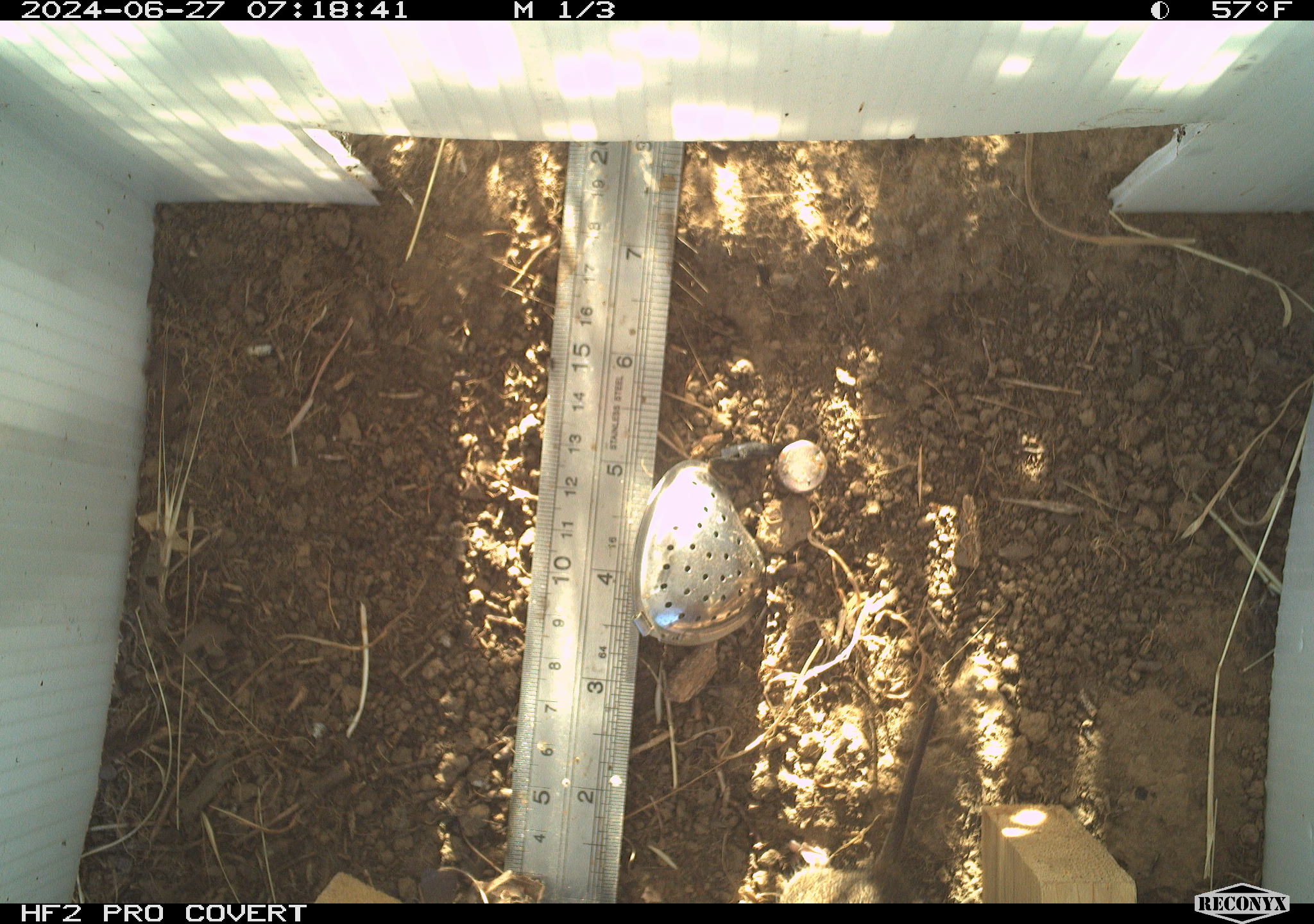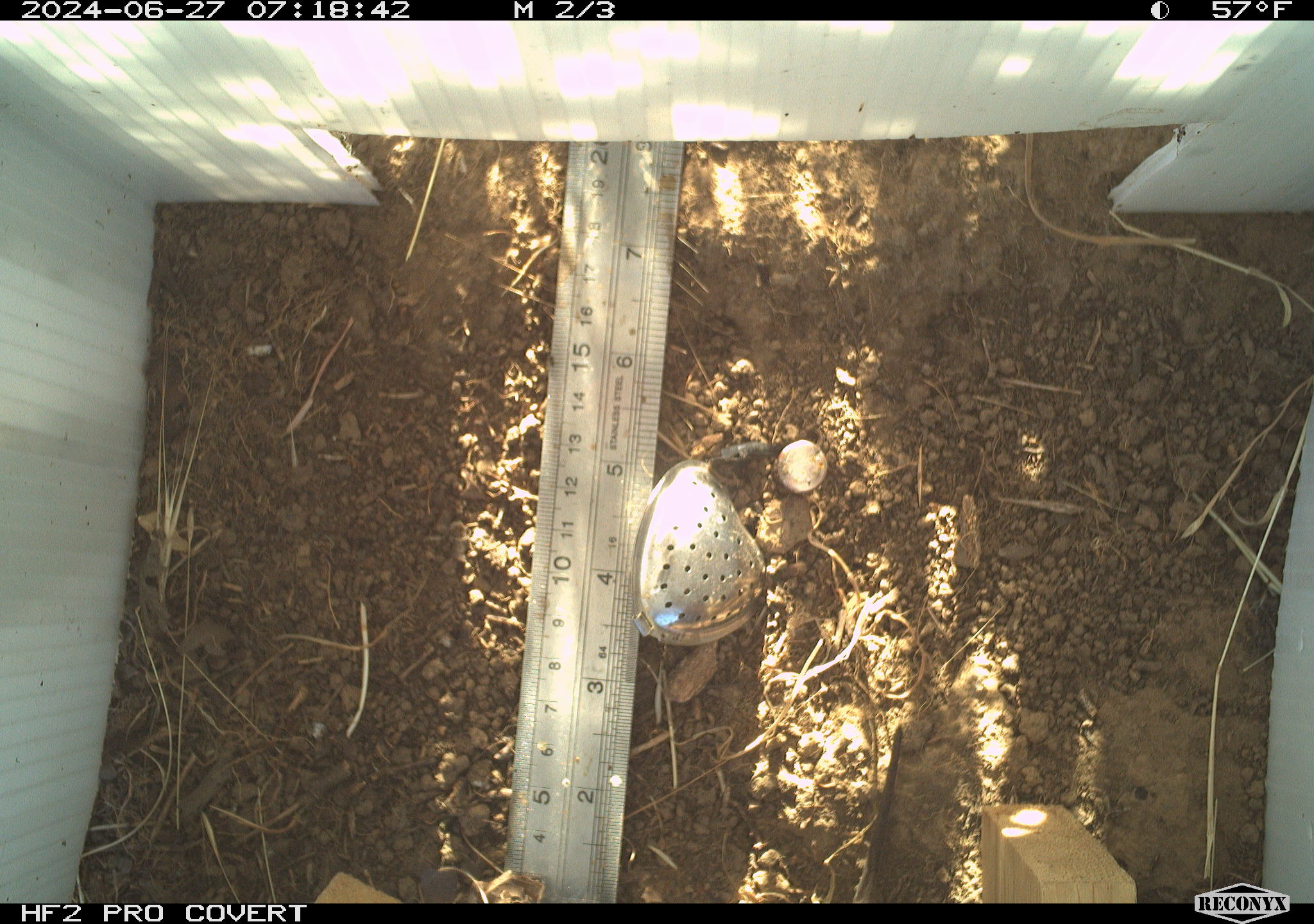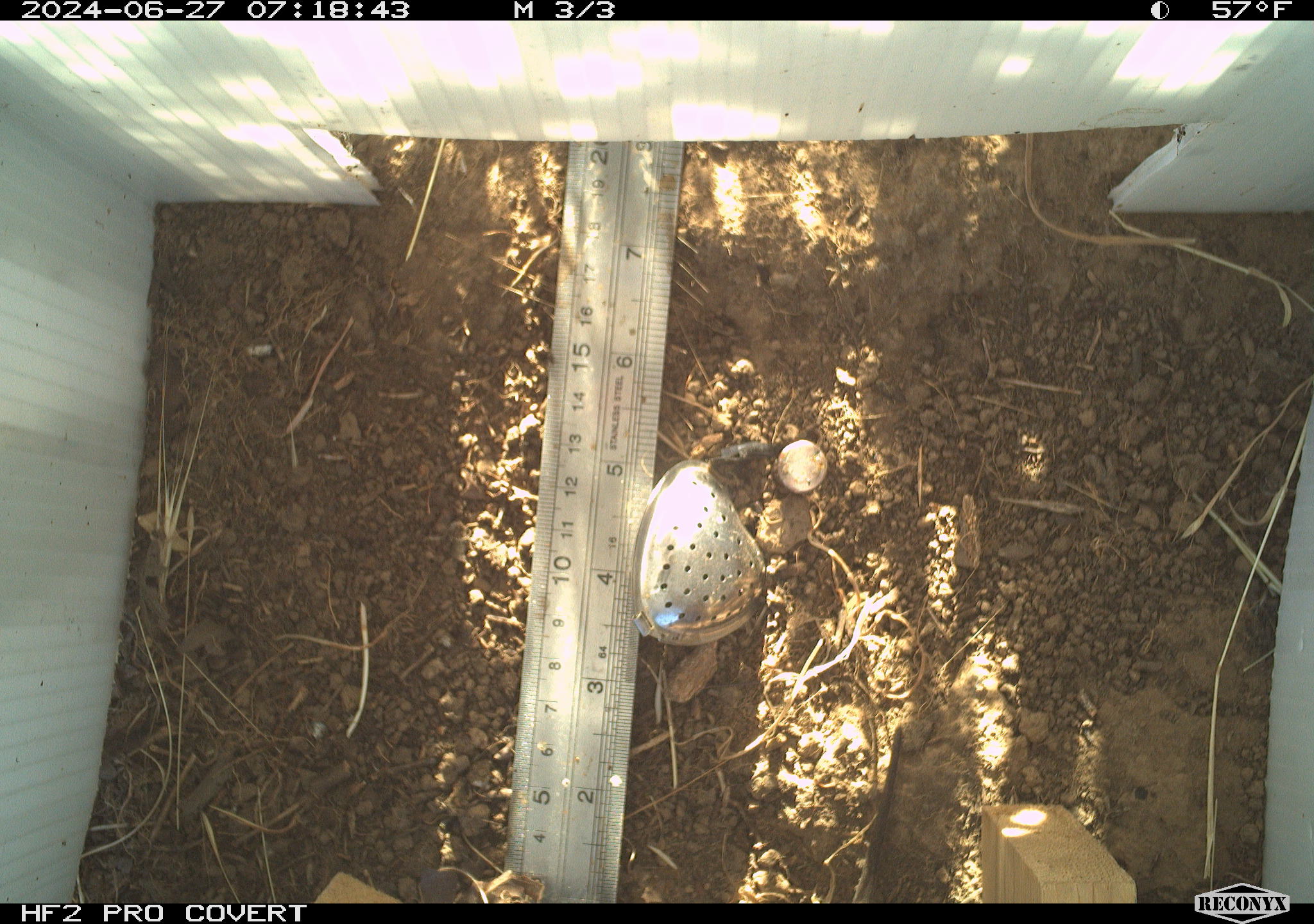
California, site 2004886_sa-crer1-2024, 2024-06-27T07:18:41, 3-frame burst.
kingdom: Animalia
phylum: Chordata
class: Mammalia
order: Rodentia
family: Cricetidae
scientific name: Arvicolinae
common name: voles, lemmings, and muskrats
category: arvicolinae subfamily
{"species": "arvicolinae subfamily (voles, lemmings, and muskrats) (Arvicolinae)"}